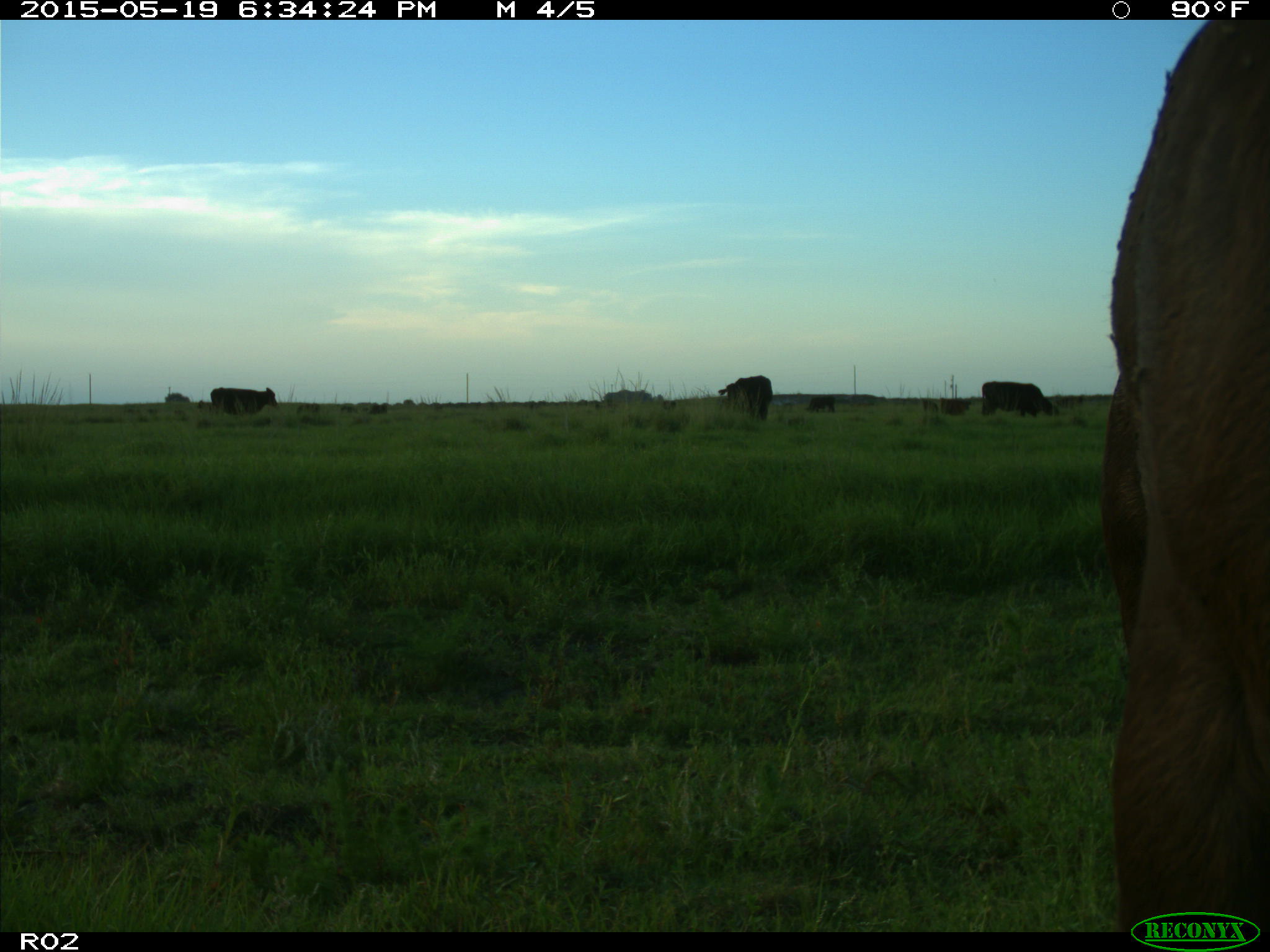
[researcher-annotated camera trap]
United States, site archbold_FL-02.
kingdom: Animalia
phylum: Chordata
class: Mammalia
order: Artiodactyla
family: Bovidae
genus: Bos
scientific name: Bos taurus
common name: domestic cow